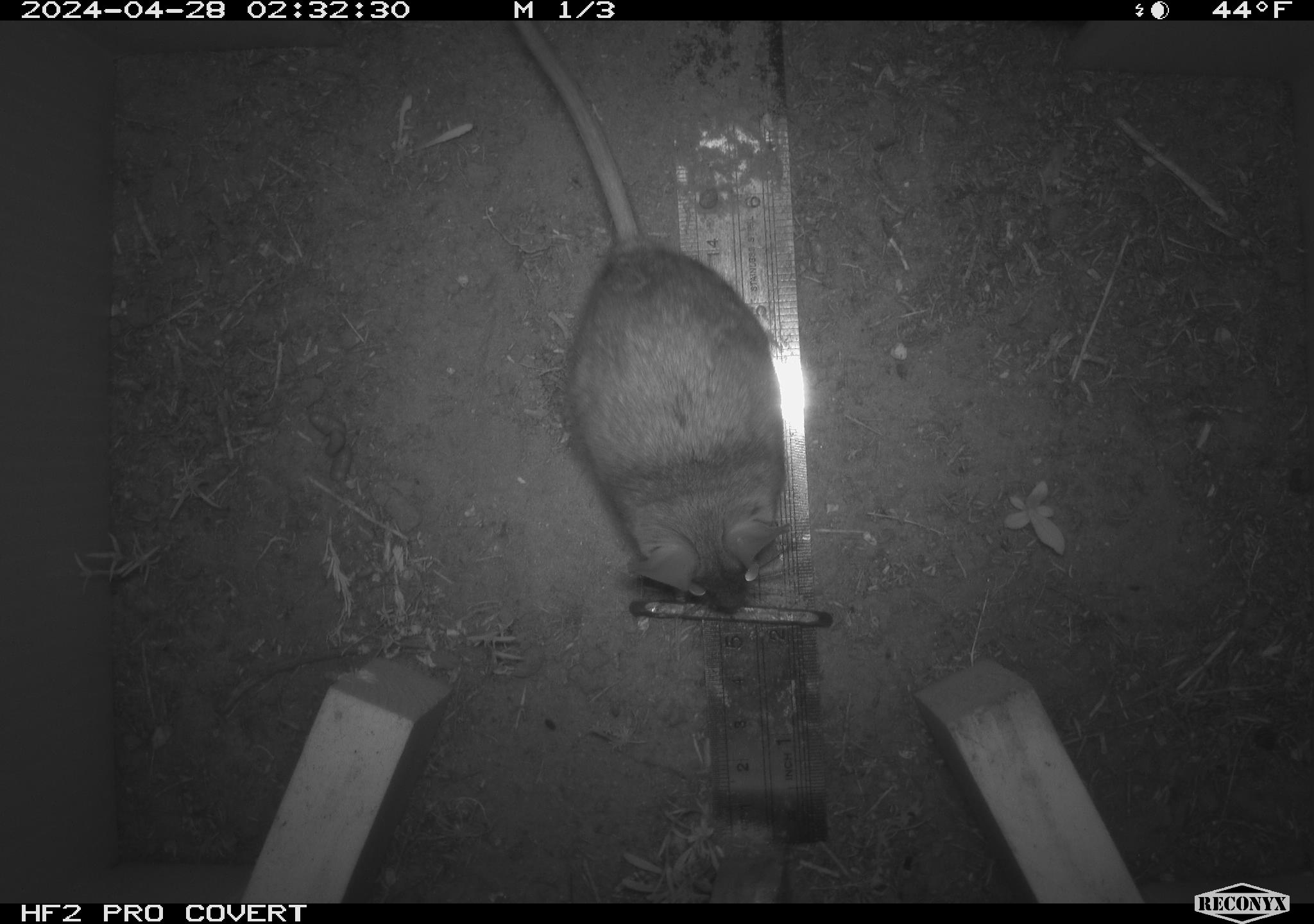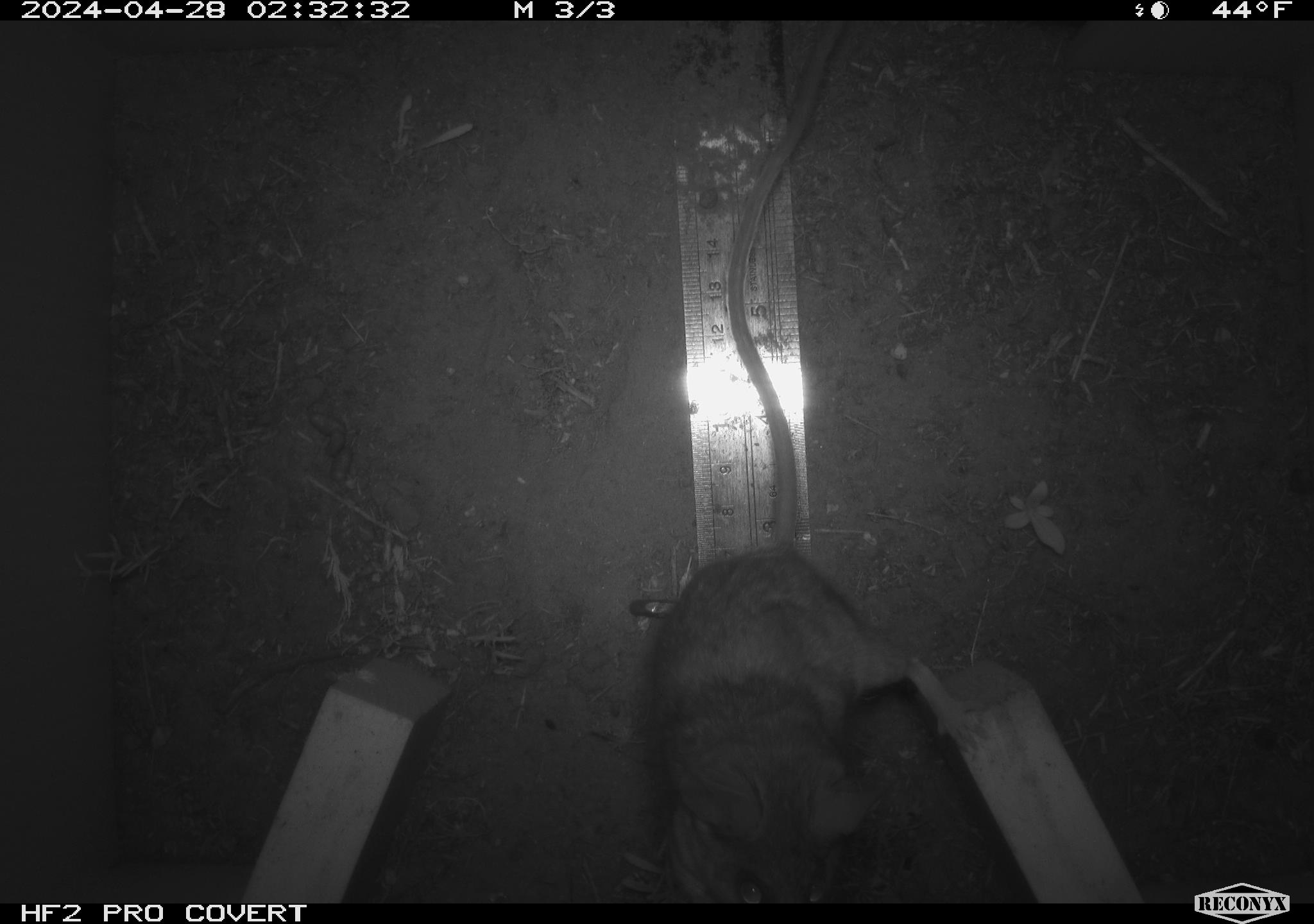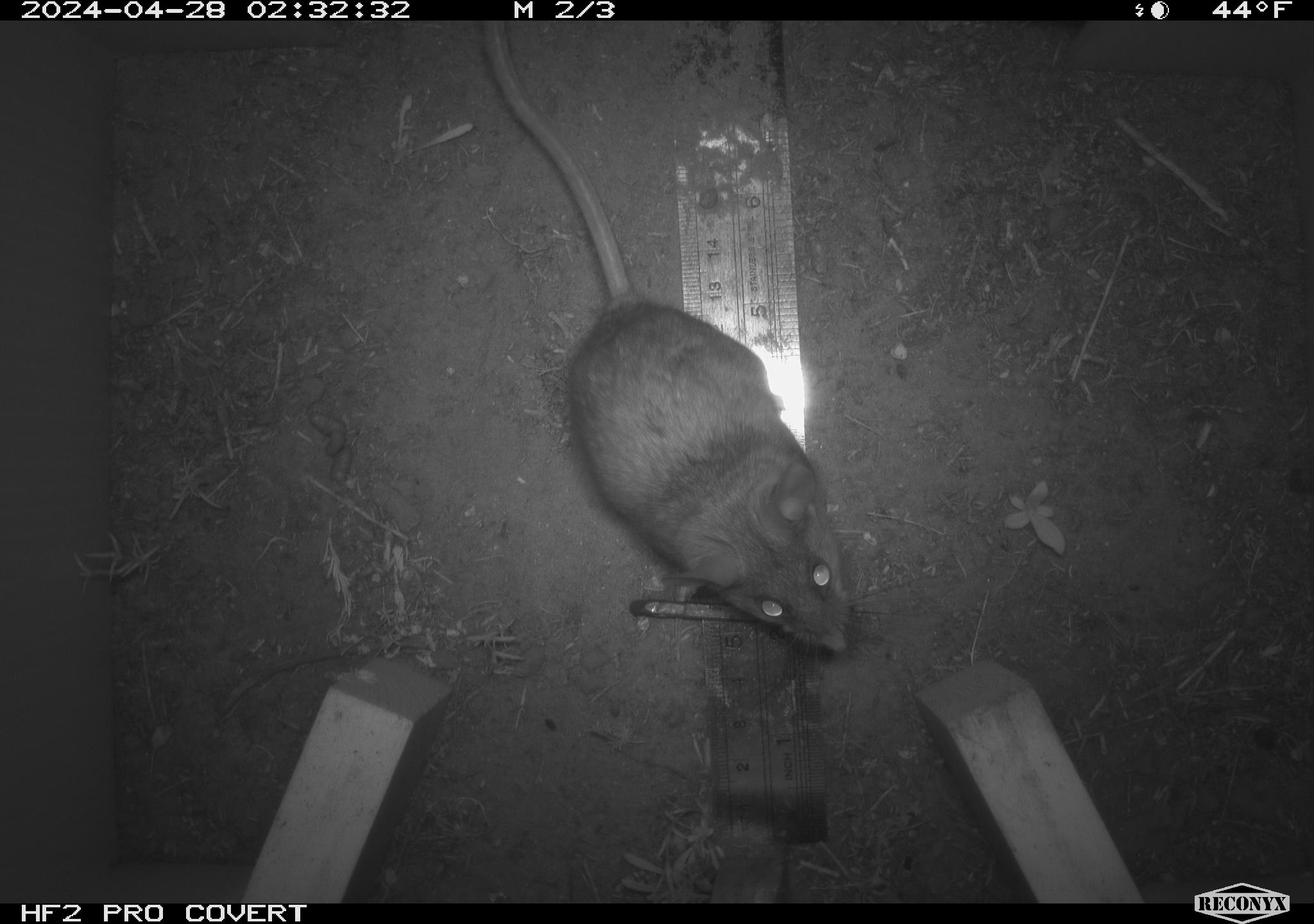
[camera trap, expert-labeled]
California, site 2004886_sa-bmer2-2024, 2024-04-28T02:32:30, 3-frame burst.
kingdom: Animalia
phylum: Chordata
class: Mammalia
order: Rodentia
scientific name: Rodentia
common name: mouse species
Mouse species (Rodentia).